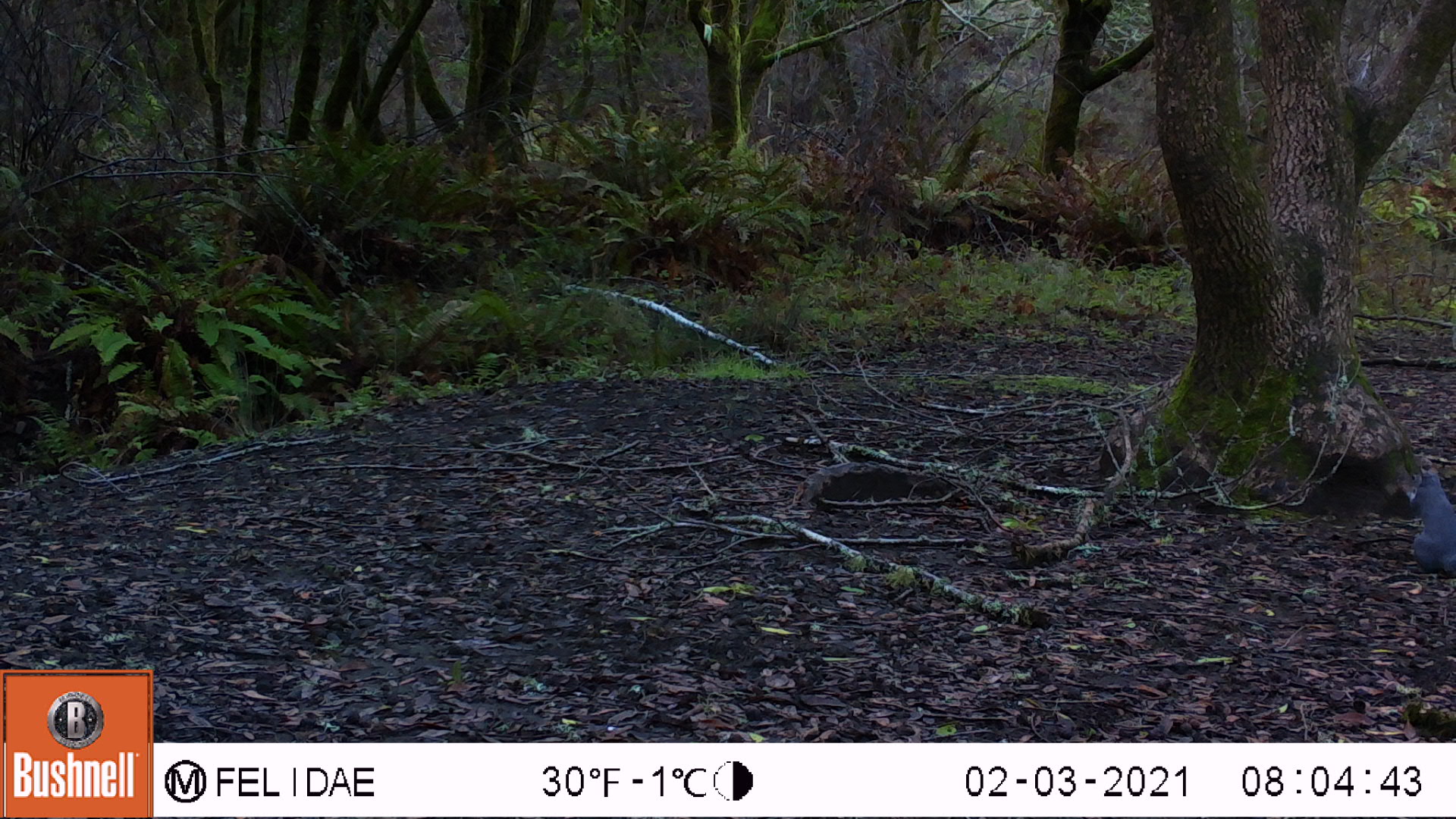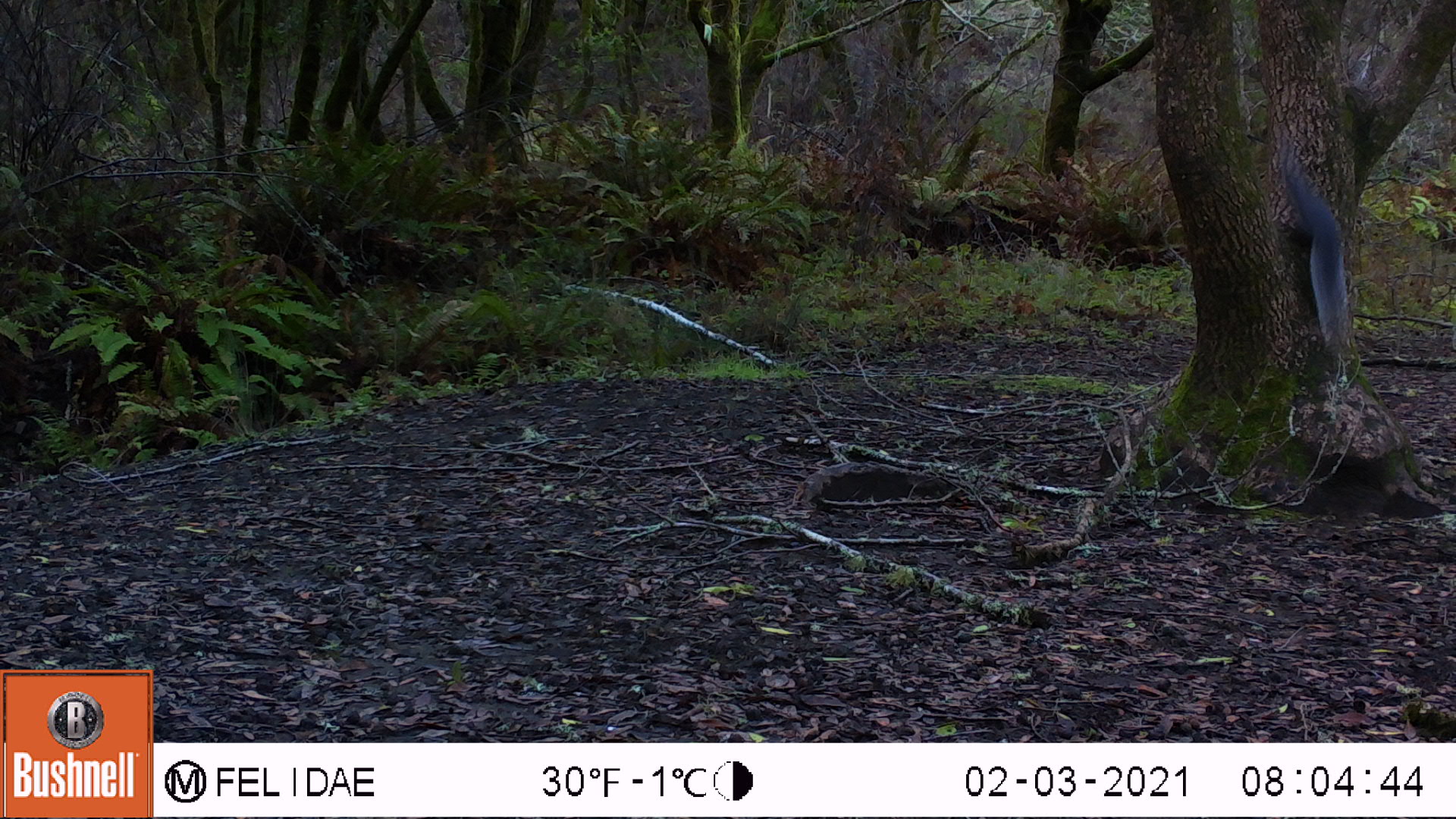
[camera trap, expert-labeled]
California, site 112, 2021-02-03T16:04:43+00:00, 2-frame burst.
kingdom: Animalia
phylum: Chordata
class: Mammalia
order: Rodentia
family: Sciuridae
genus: Sciurus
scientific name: Sciurus griseus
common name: western gray squirrel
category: western grey squirrel